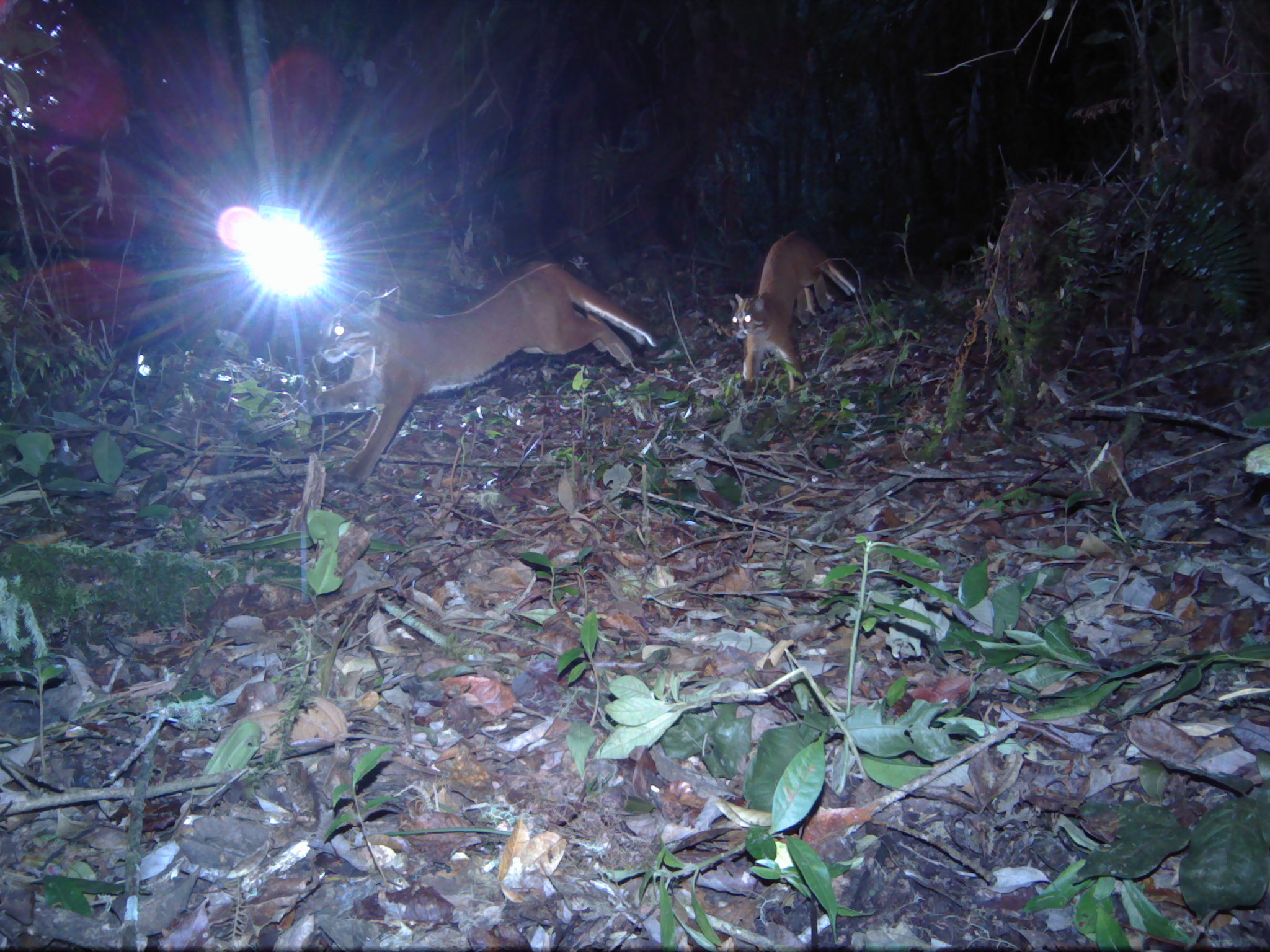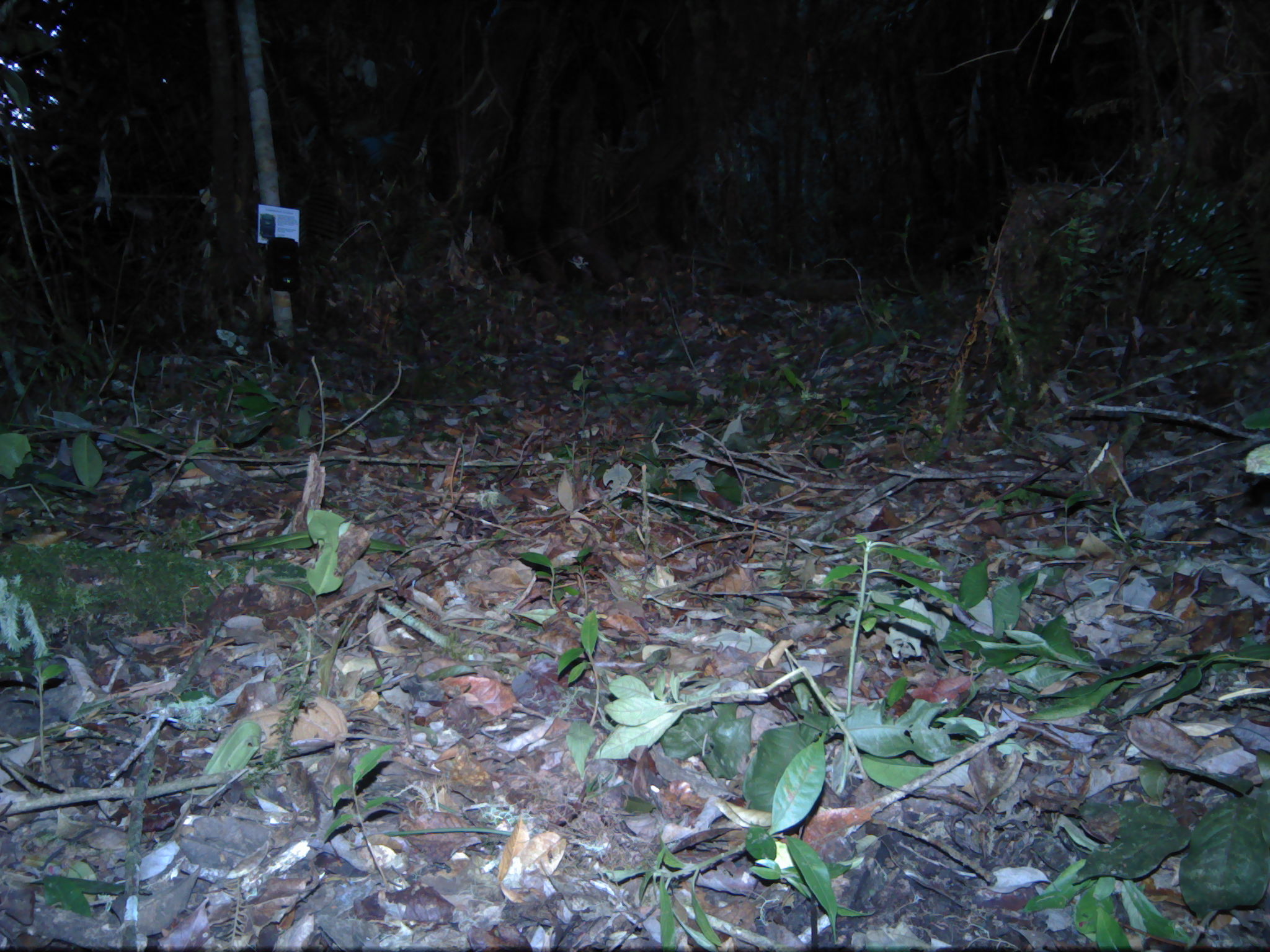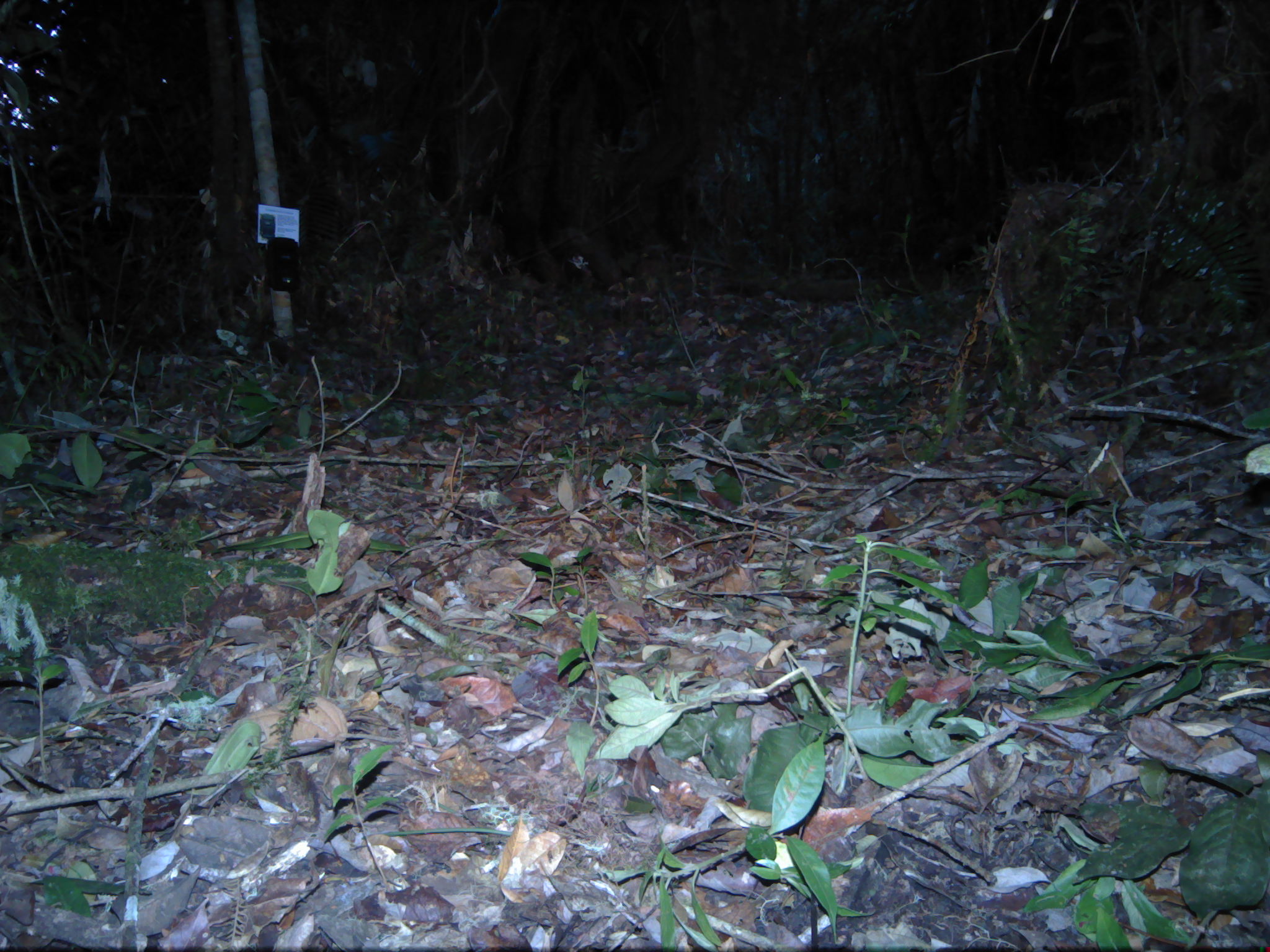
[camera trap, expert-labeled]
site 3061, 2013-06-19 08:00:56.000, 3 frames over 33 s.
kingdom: Animalia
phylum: Chordata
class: Mammalia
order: Carnivora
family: Felidae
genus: Catopuma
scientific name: Catopuma temminckii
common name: asian golden cat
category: pardofelis temminckii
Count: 2.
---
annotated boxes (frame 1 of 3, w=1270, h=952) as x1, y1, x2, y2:
pardofelis temminckii: 298, 258, 659, 492; 727, 228, 857, 402